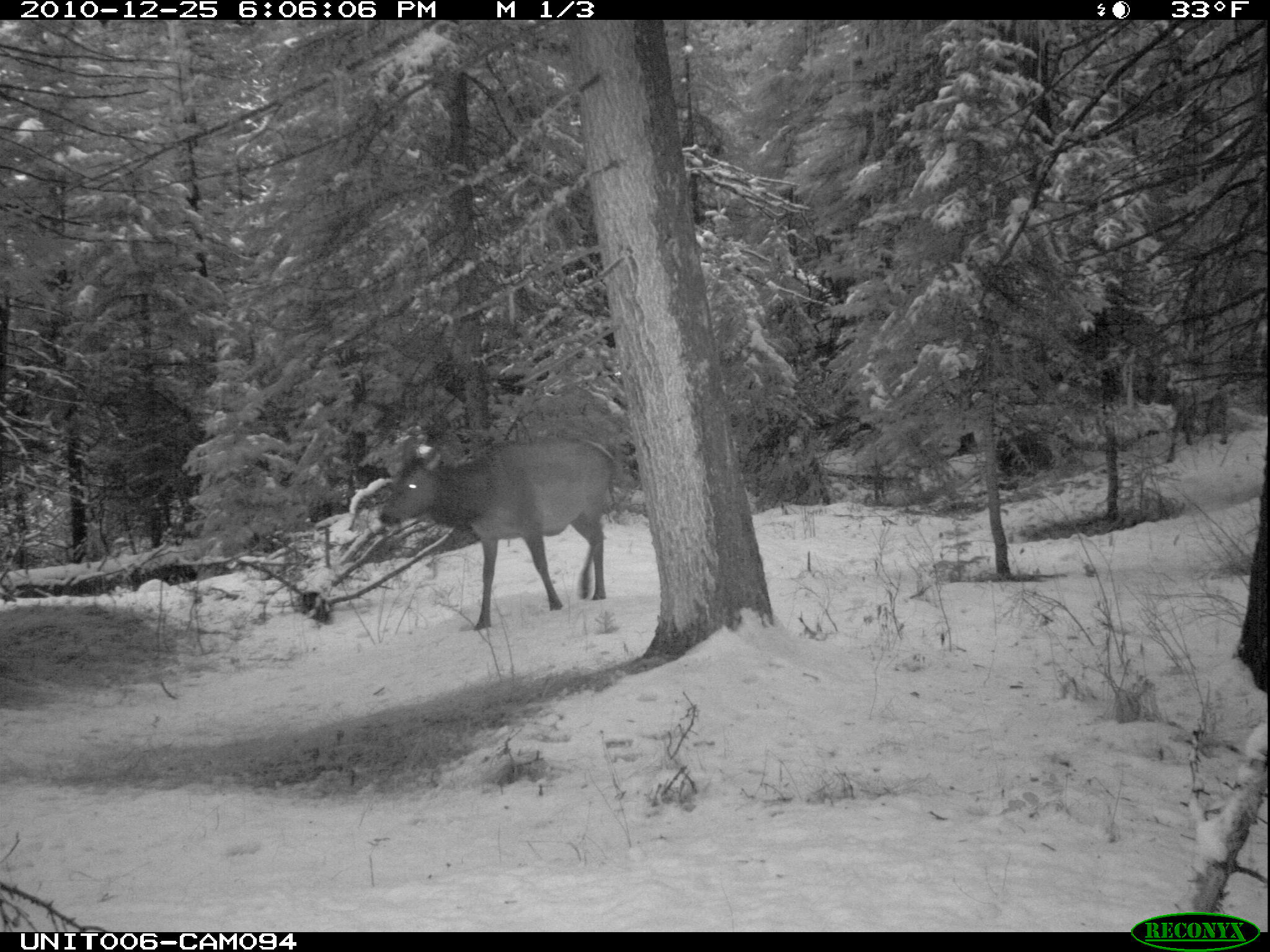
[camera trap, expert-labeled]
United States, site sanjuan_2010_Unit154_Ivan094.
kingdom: Animalia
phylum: Chordata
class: Mammalia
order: Artiodactyla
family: Cervidae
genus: Cervus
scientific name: Cervus elaphus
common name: red deer